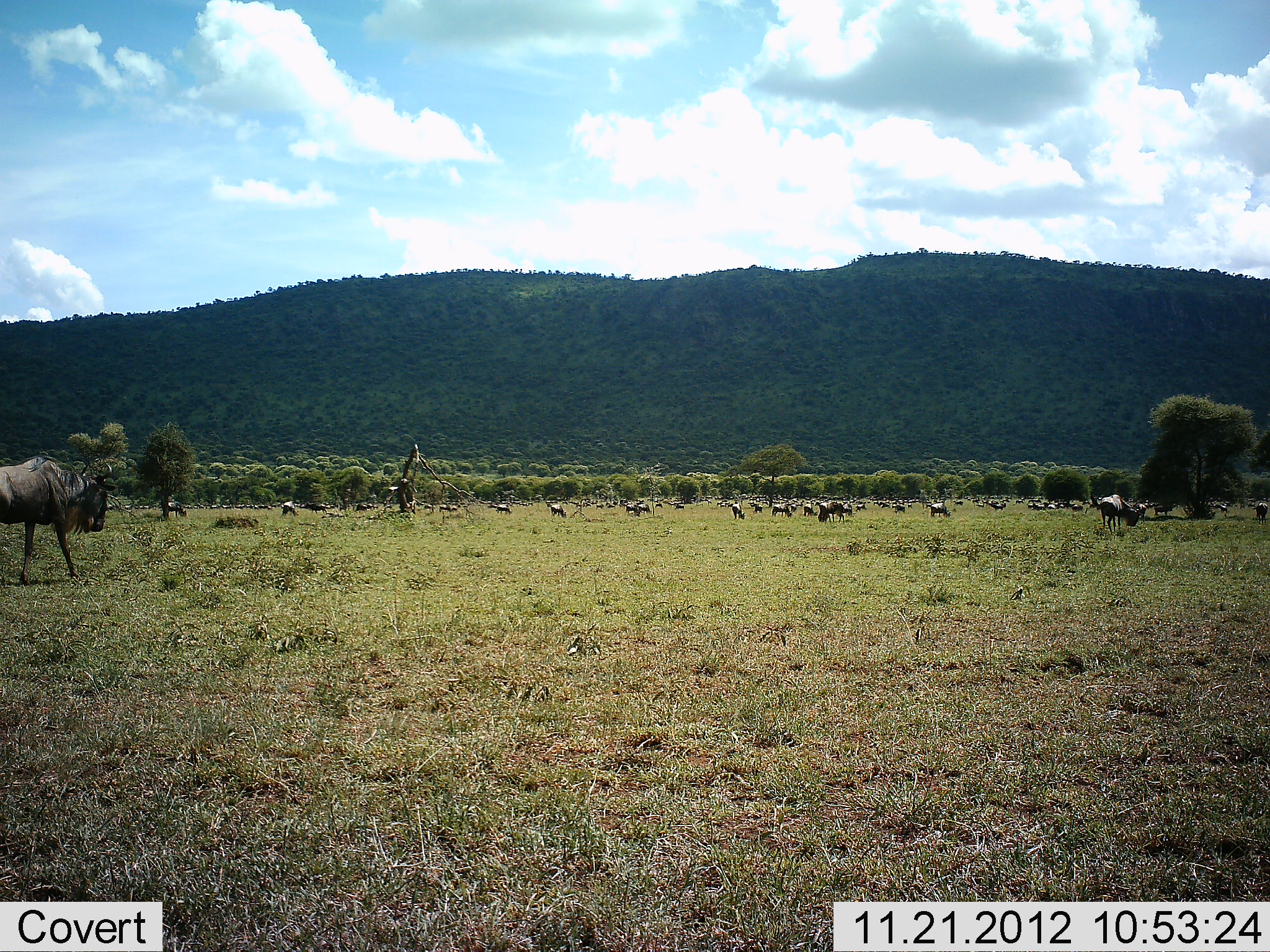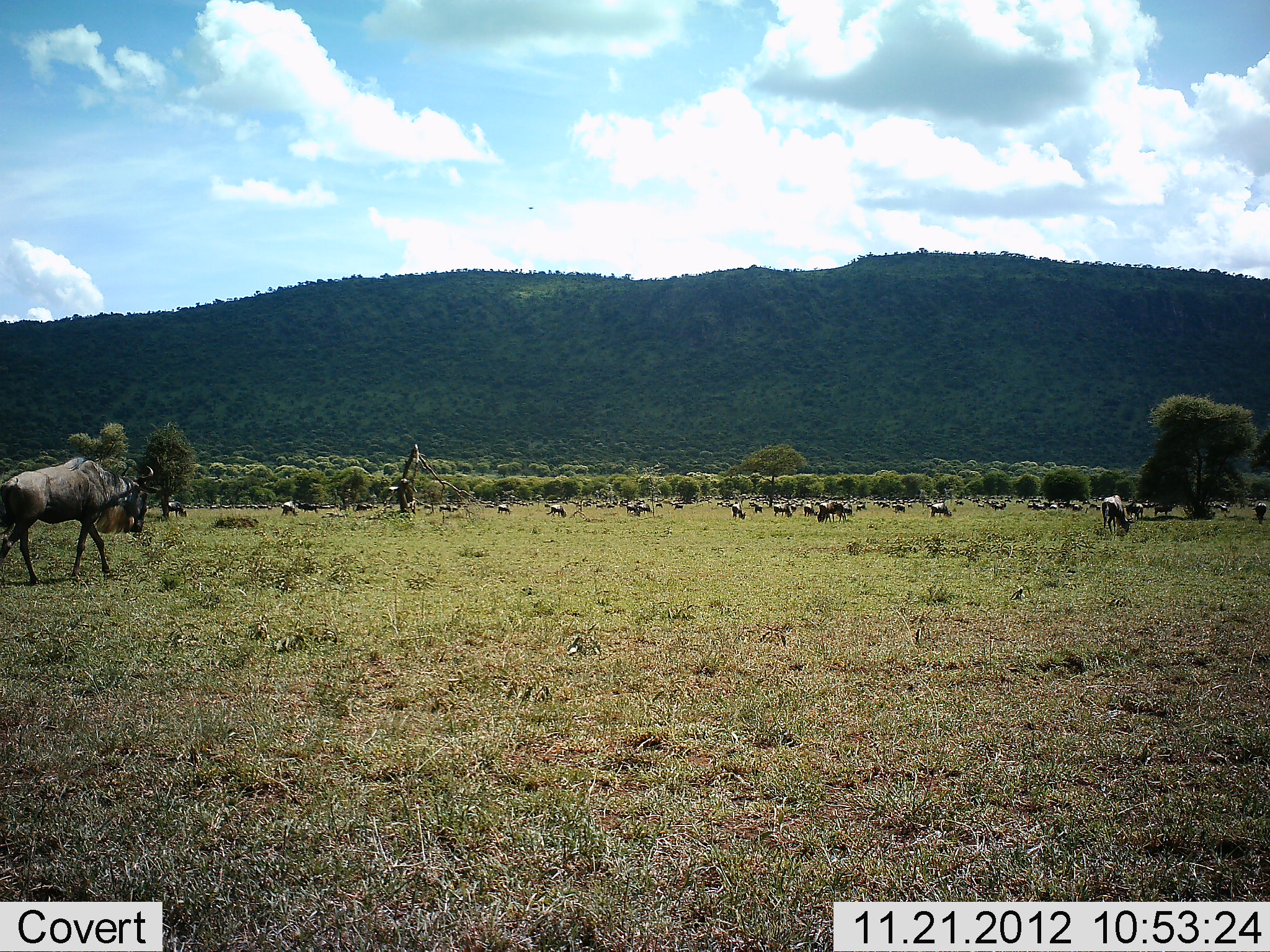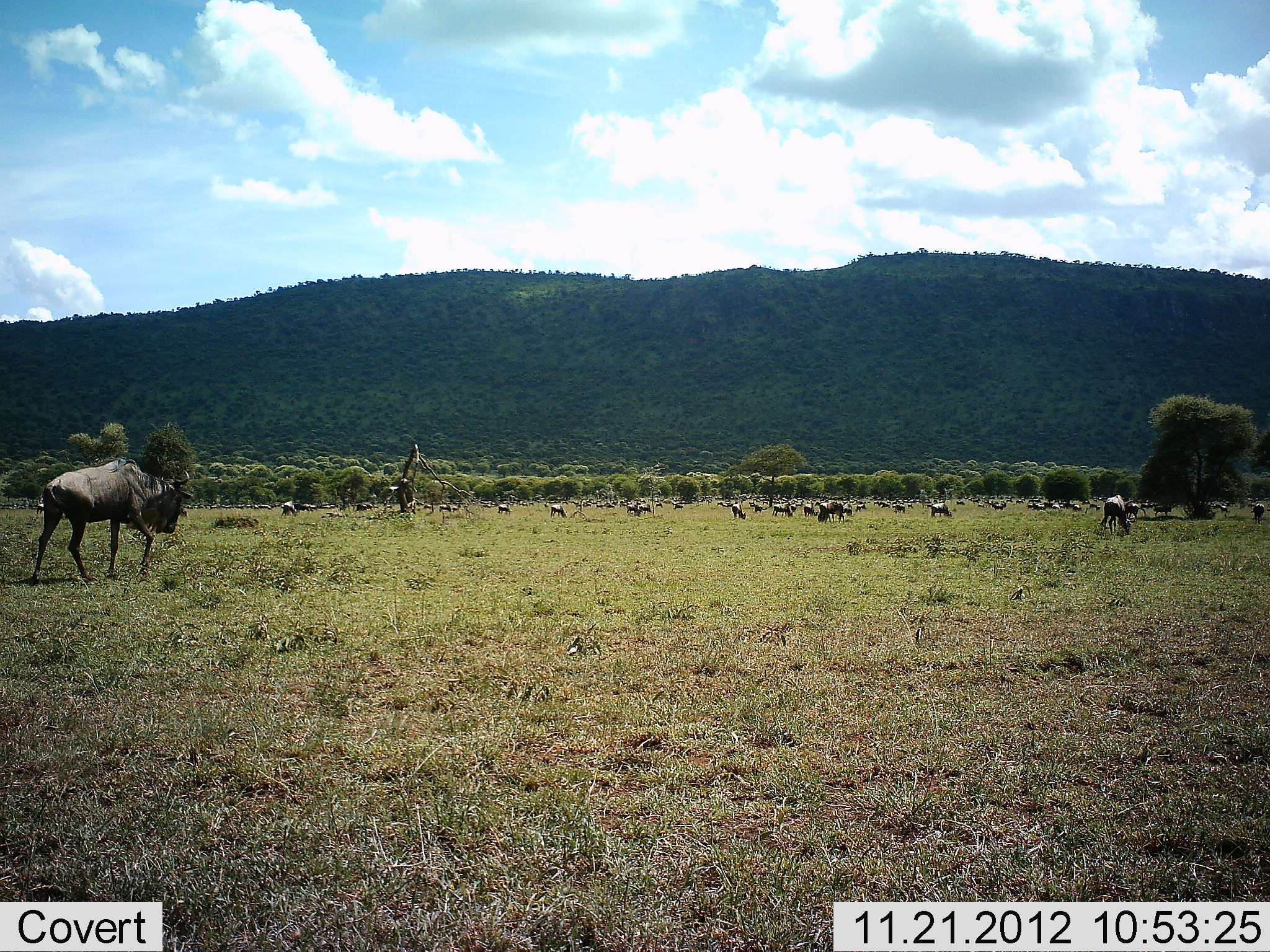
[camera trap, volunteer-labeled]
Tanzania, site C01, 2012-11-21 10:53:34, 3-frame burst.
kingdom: Animalia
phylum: Chordata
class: Mammalia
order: Artiodactyla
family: Bovidae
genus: Connochaetes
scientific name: Connochaetes taurinus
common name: blue wildebeest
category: wildebeest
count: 11-50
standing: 65%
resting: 4%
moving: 78%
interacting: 0%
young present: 0%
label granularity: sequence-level